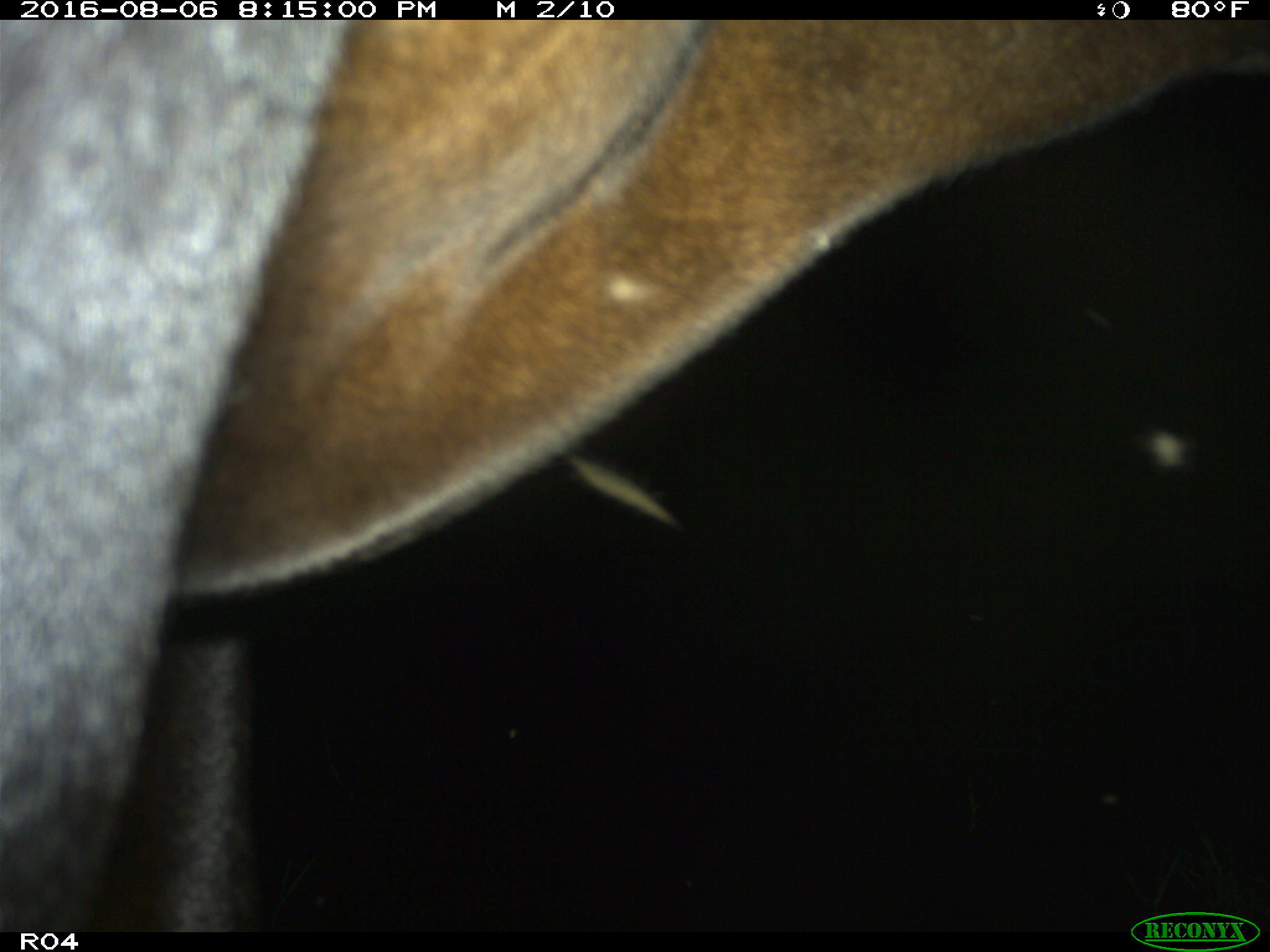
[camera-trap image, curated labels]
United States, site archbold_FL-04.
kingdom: Animalia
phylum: Chordata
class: Mammalia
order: Artiodactyla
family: Bovidae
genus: Bos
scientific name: Bos taurus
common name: domestic cow